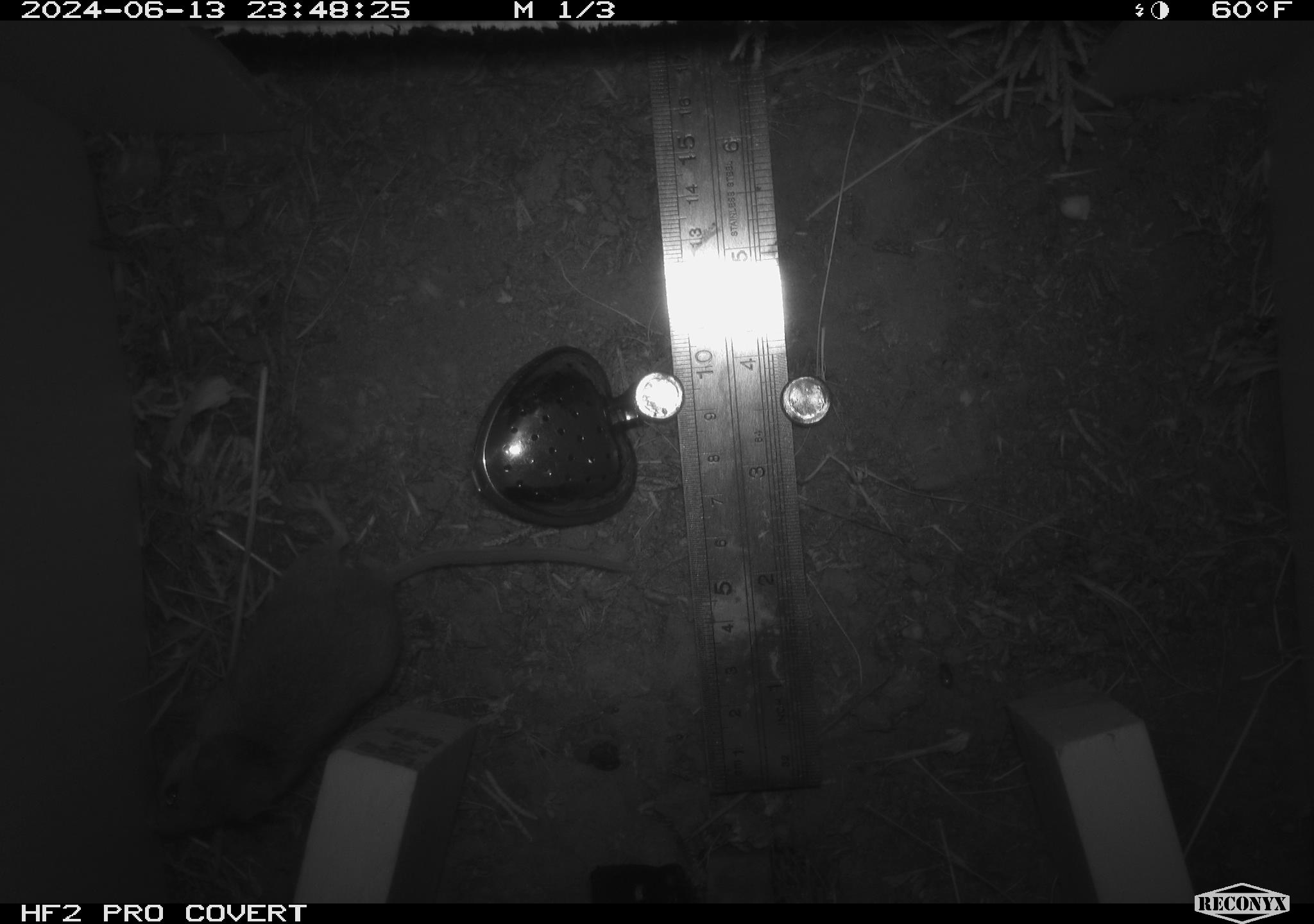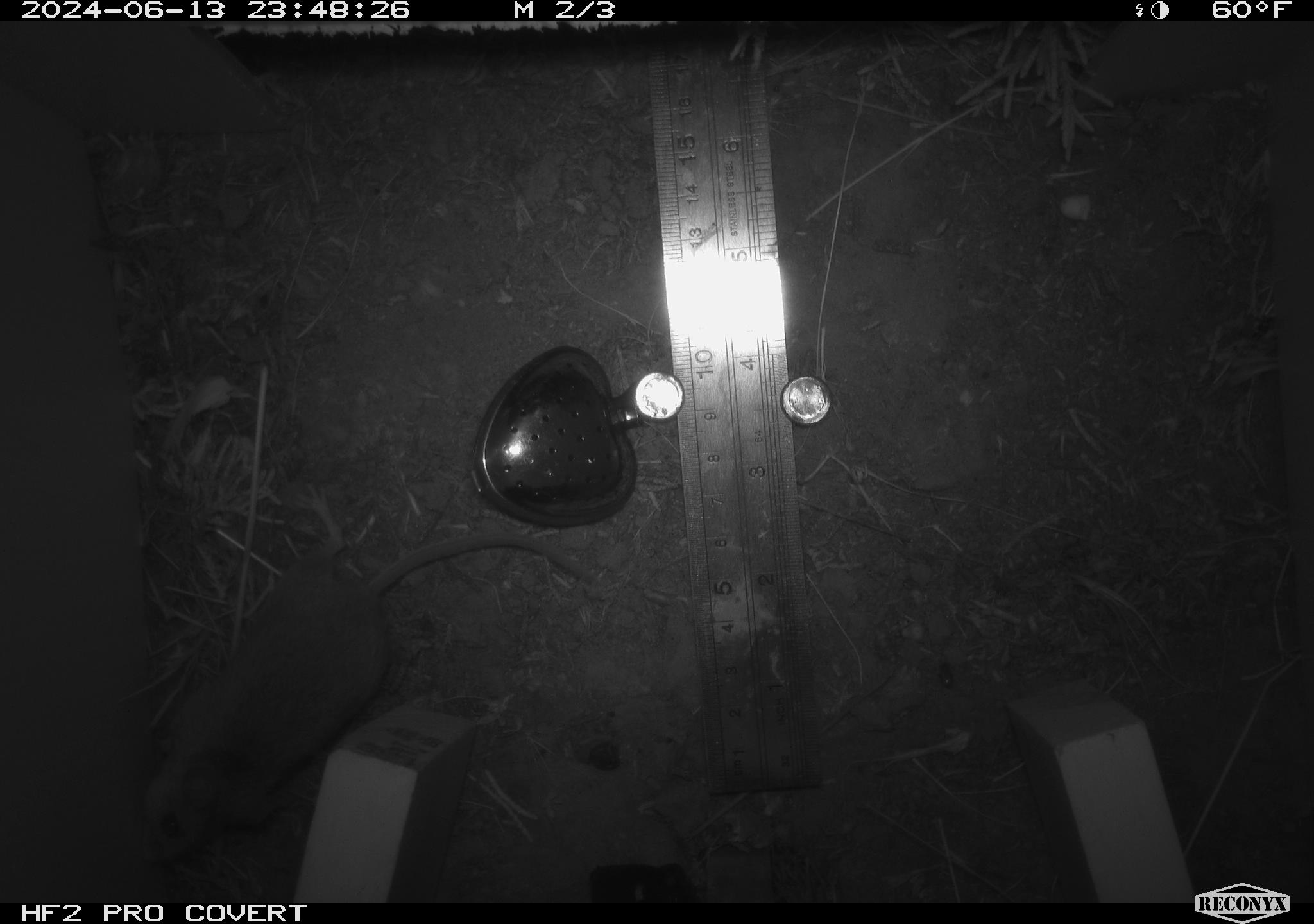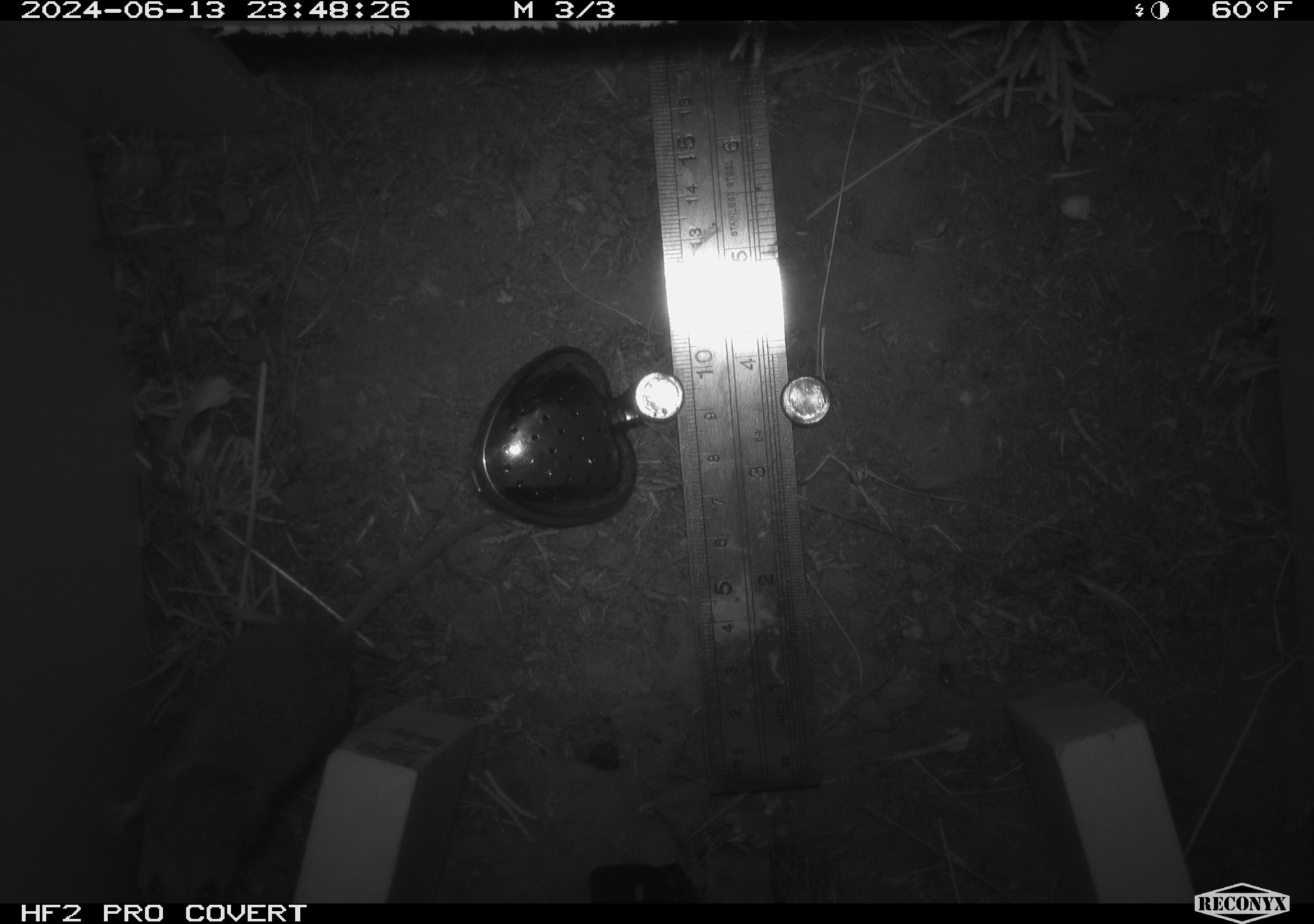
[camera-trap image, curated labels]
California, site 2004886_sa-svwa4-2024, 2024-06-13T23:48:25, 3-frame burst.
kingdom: Animalia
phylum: Chordata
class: Mammalia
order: Rodentia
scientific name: Rodentia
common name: mouse species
Mouse species (Rodentia).